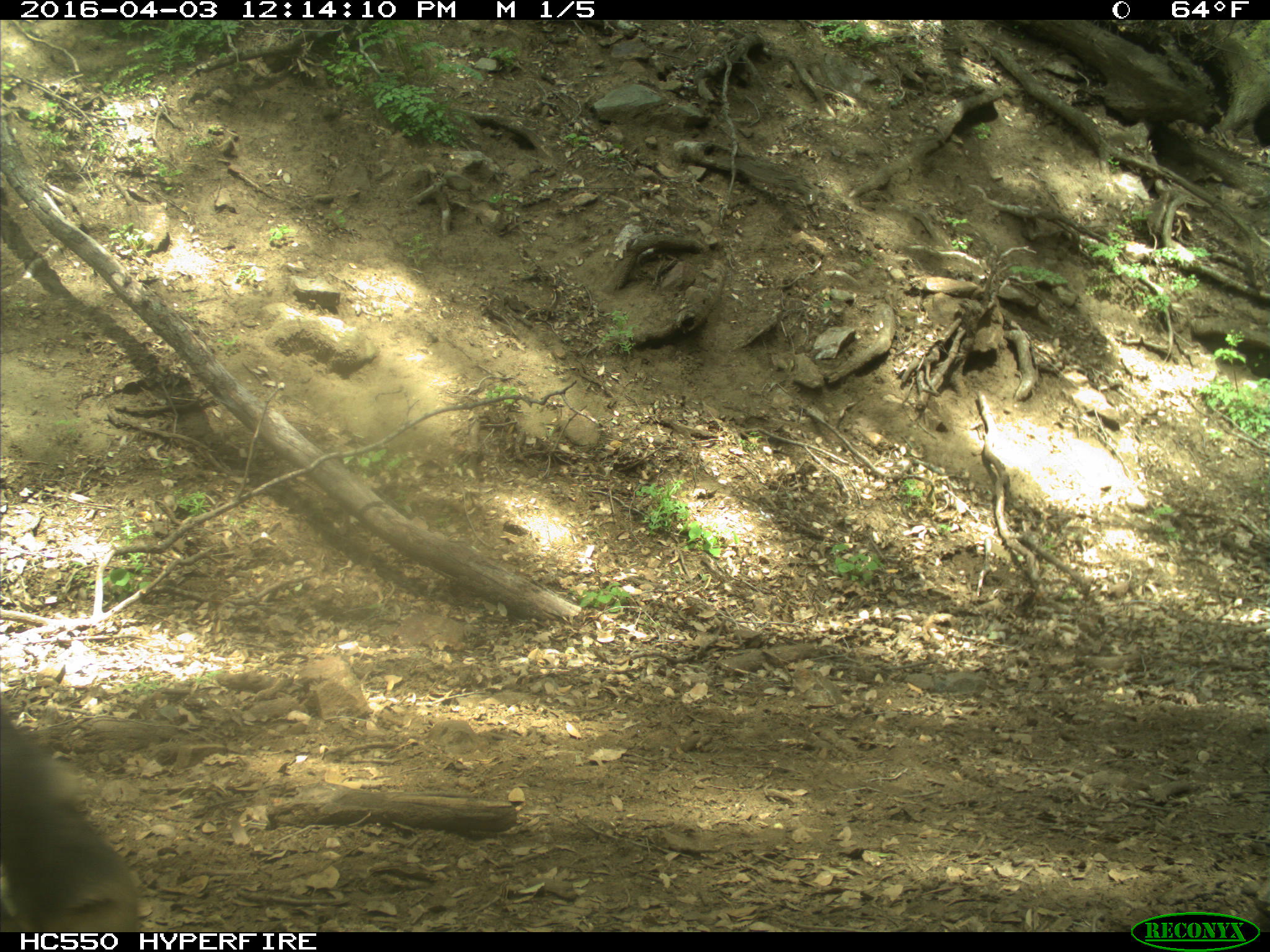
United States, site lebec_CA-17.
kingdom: Animalia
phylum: Chordata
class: Mammalia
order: Artiodactyla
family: Bovidae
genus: Bos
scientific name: Bos taurus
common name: domestic cow